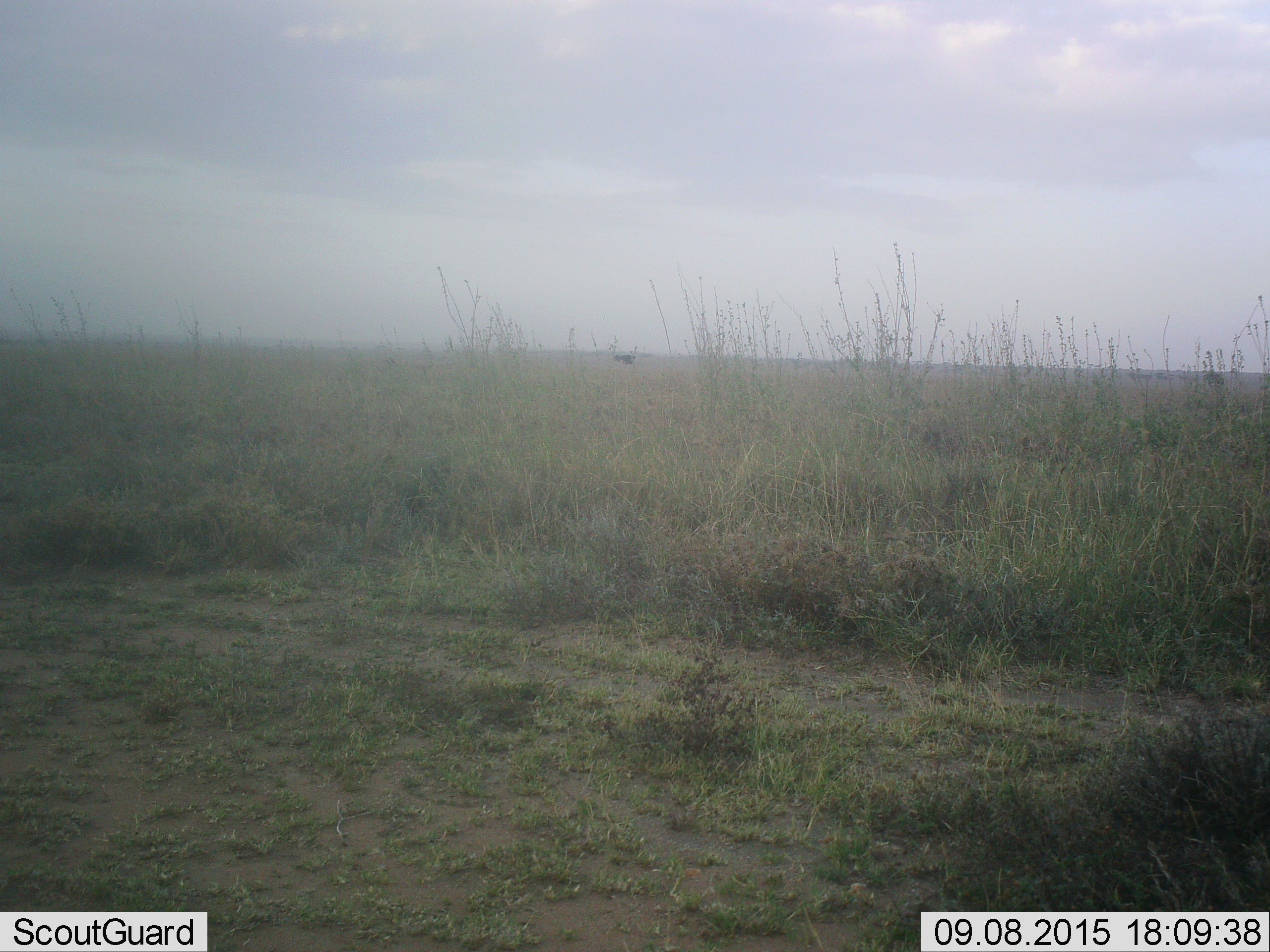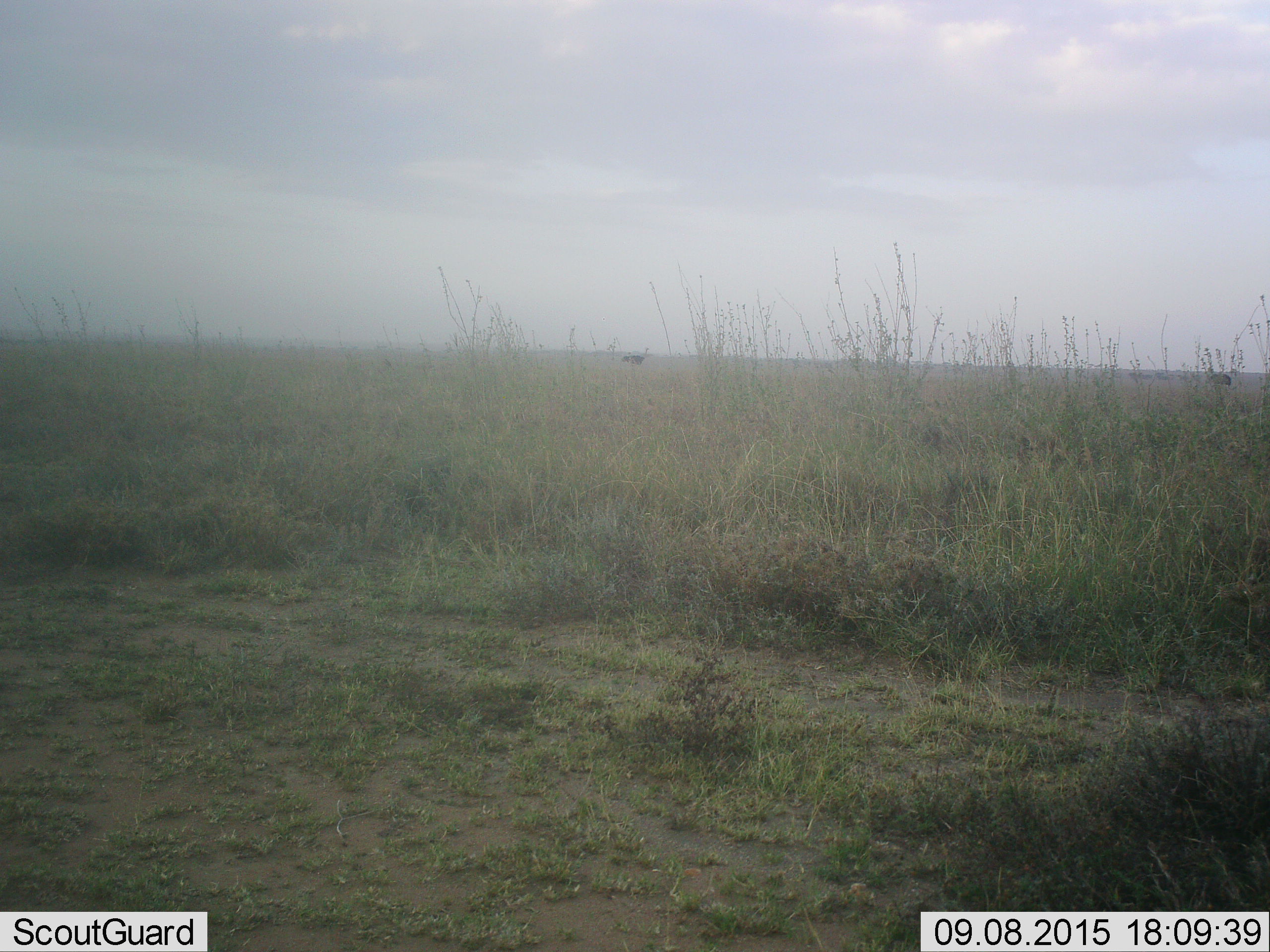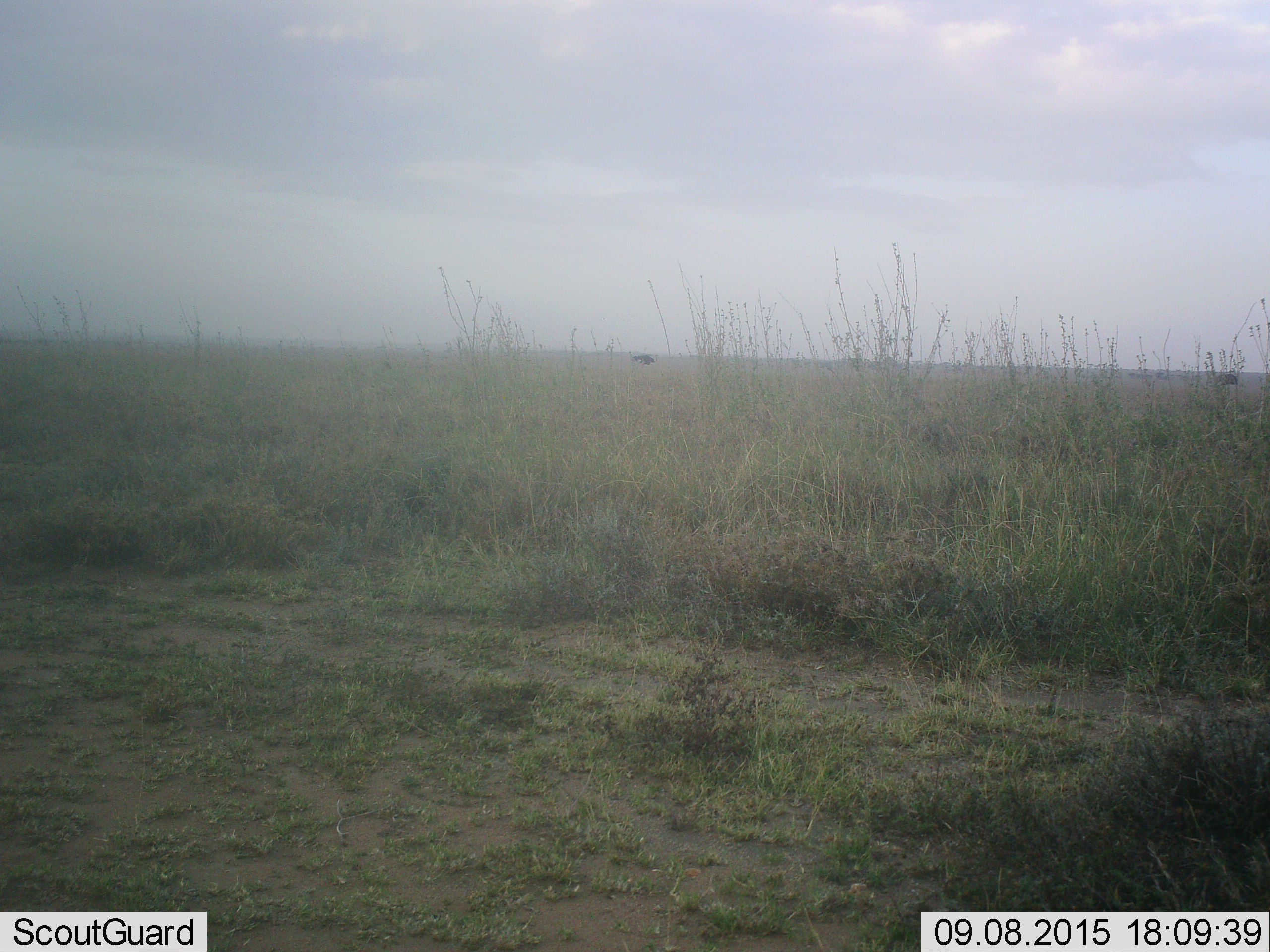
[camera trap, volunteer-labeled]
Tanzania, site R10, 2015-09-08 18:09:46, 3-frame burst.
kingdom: Animalia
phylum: Chordata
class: Aves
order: Struthioniformes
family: Struthionidae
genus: Struthio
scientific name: Struthio camelus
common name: ostrich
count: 2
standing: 0%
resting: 0%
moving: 100%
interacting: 0%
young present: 0%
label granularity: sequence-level